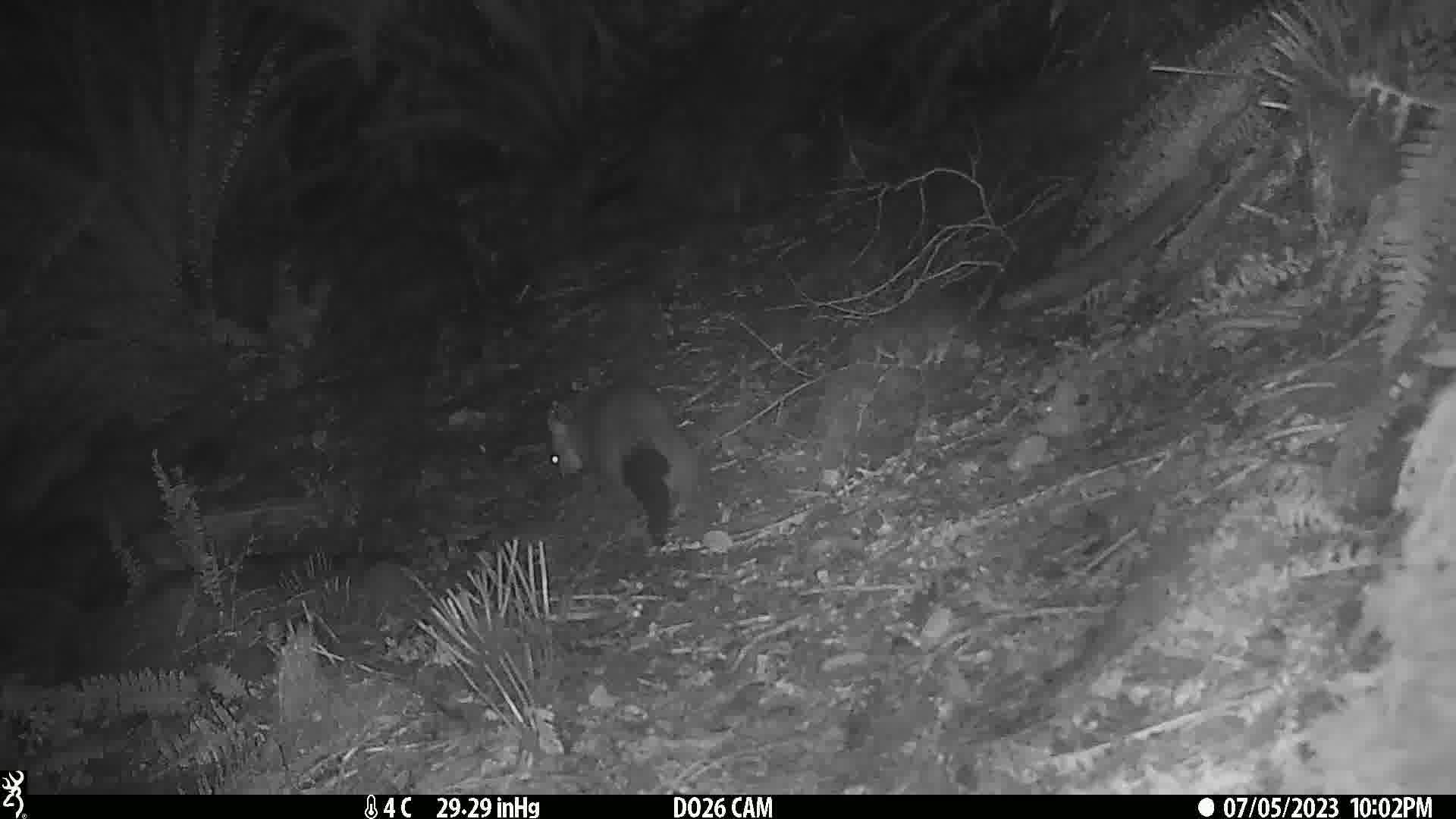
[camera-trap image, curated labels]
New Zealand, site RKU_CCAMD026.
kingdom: Animalia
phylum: Chordata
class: Mammalia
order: Diprotodontia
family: Phalangeridae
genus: Trichosurus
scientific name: Trichosurus vulpecula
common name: common brushtail possum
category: possum